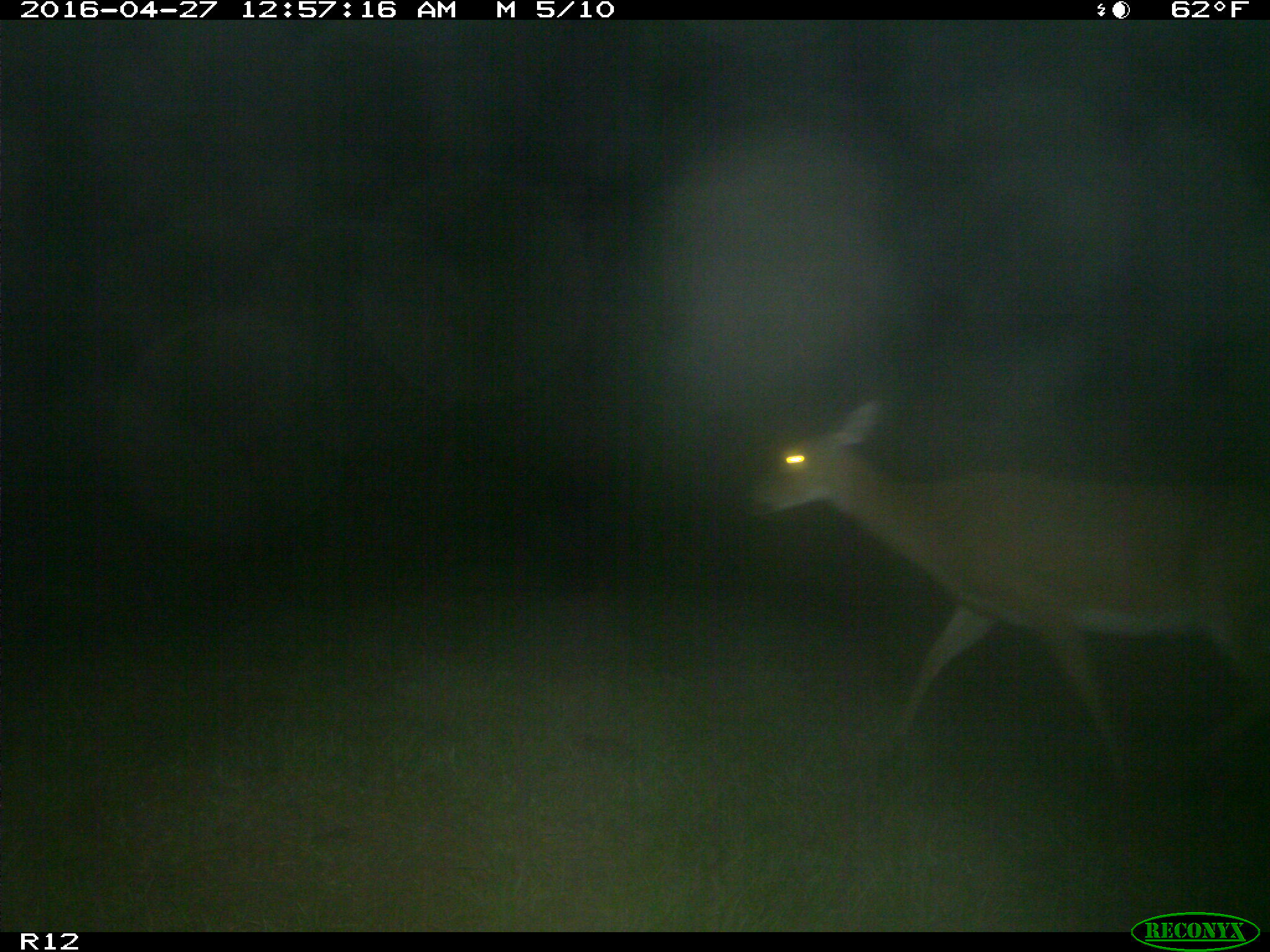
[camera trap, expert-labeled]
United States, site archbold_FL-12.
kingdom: Animalia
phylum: Chordata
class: Mammalia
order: Artiodactyla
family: Cervidae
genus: Odocoileus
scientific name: Odocoileus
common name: deer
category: unidentified deer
Unidentified deer (deer) (Odocoileus).